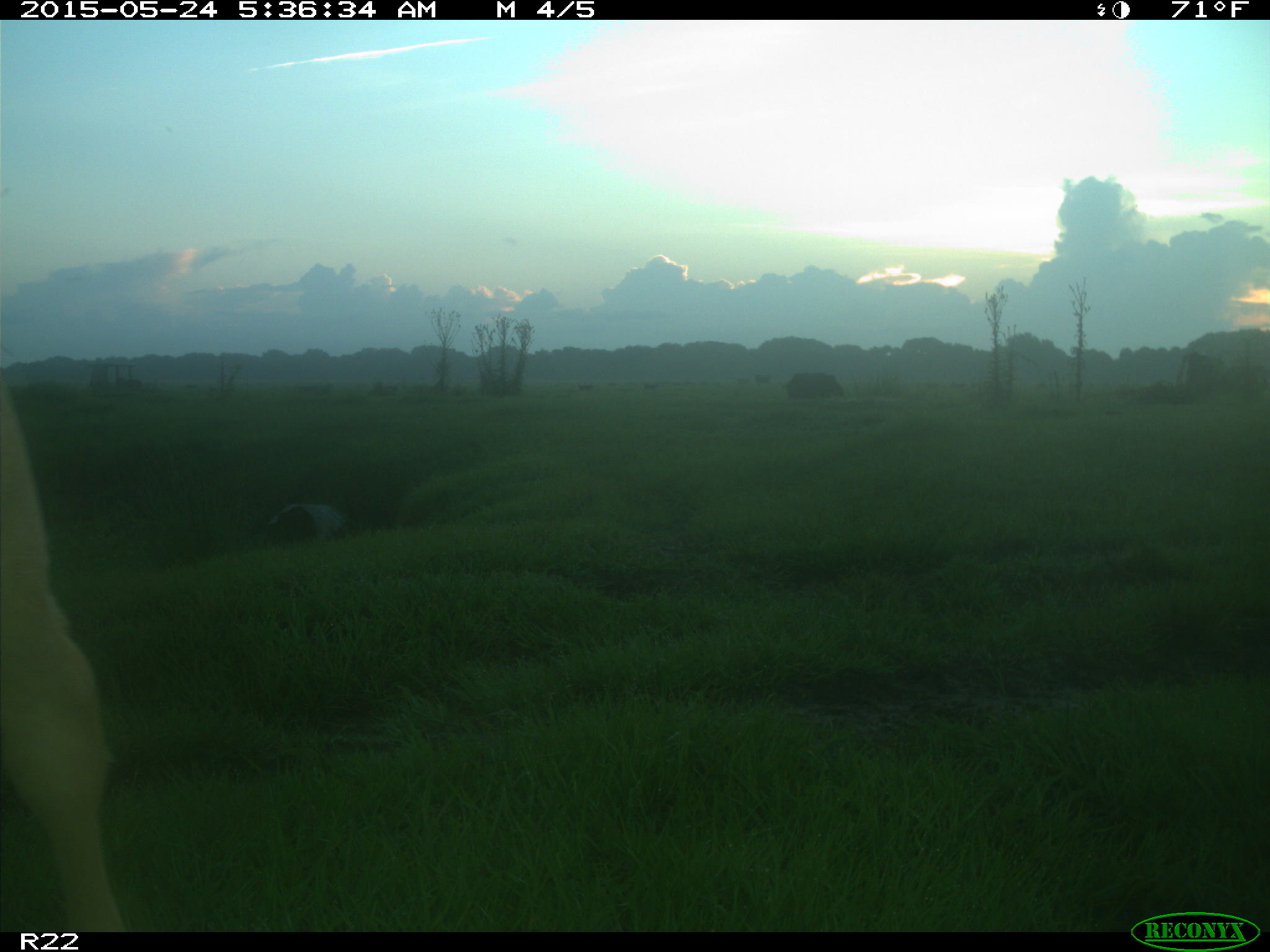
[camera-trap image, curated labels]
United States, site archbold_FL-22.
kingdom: Animalia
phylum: Chordata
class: Mammalia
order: Artiodactyla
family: Bovidae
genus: Bos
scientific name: Bos taurus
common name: domestic cow